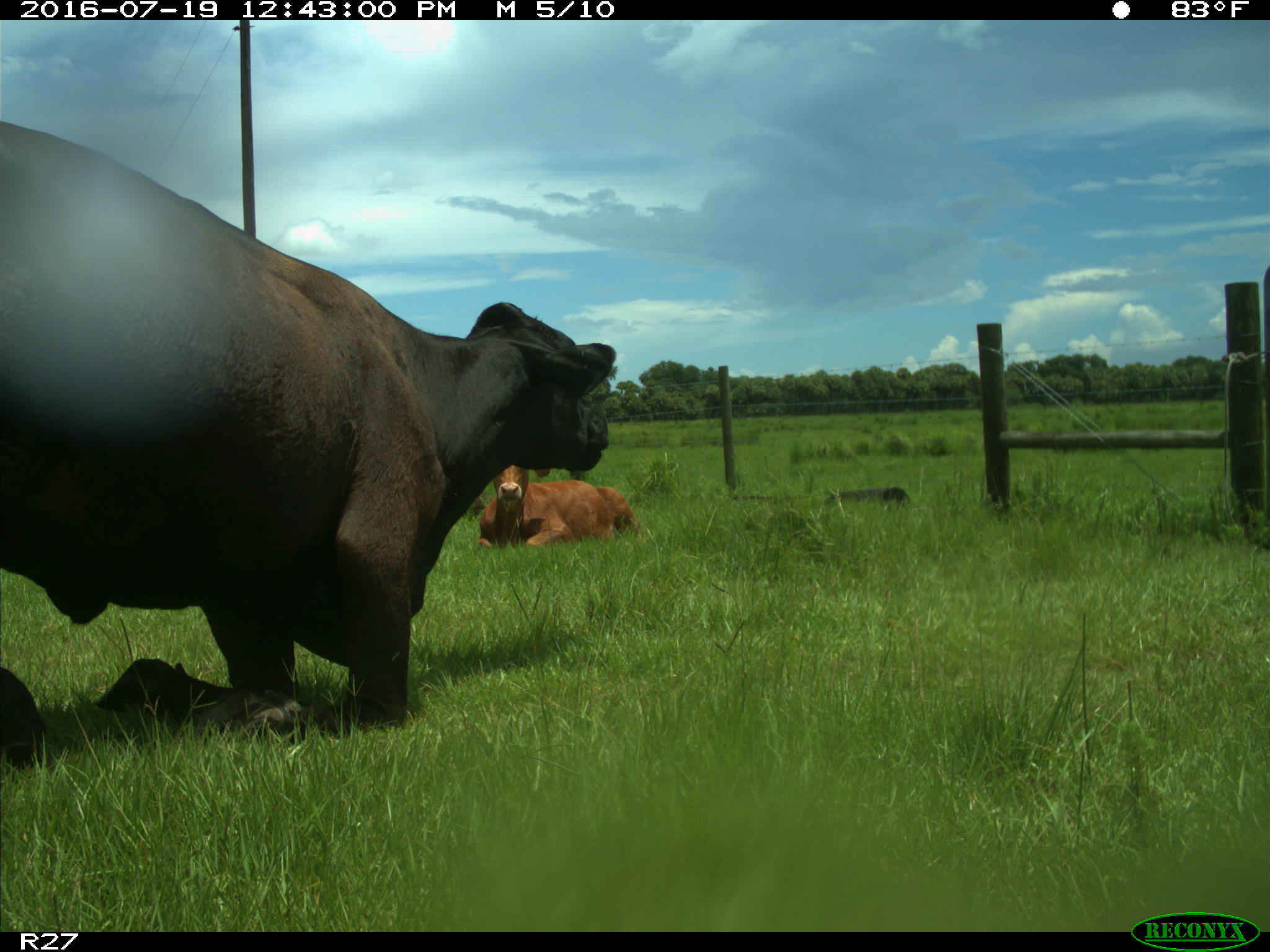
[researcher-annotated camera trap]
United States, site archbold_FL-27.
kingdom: Animalia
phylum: Chordata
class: Mammalia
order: Artiodactyla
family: Bovidae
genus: Bos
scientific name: Bos taurus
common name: domestic cow